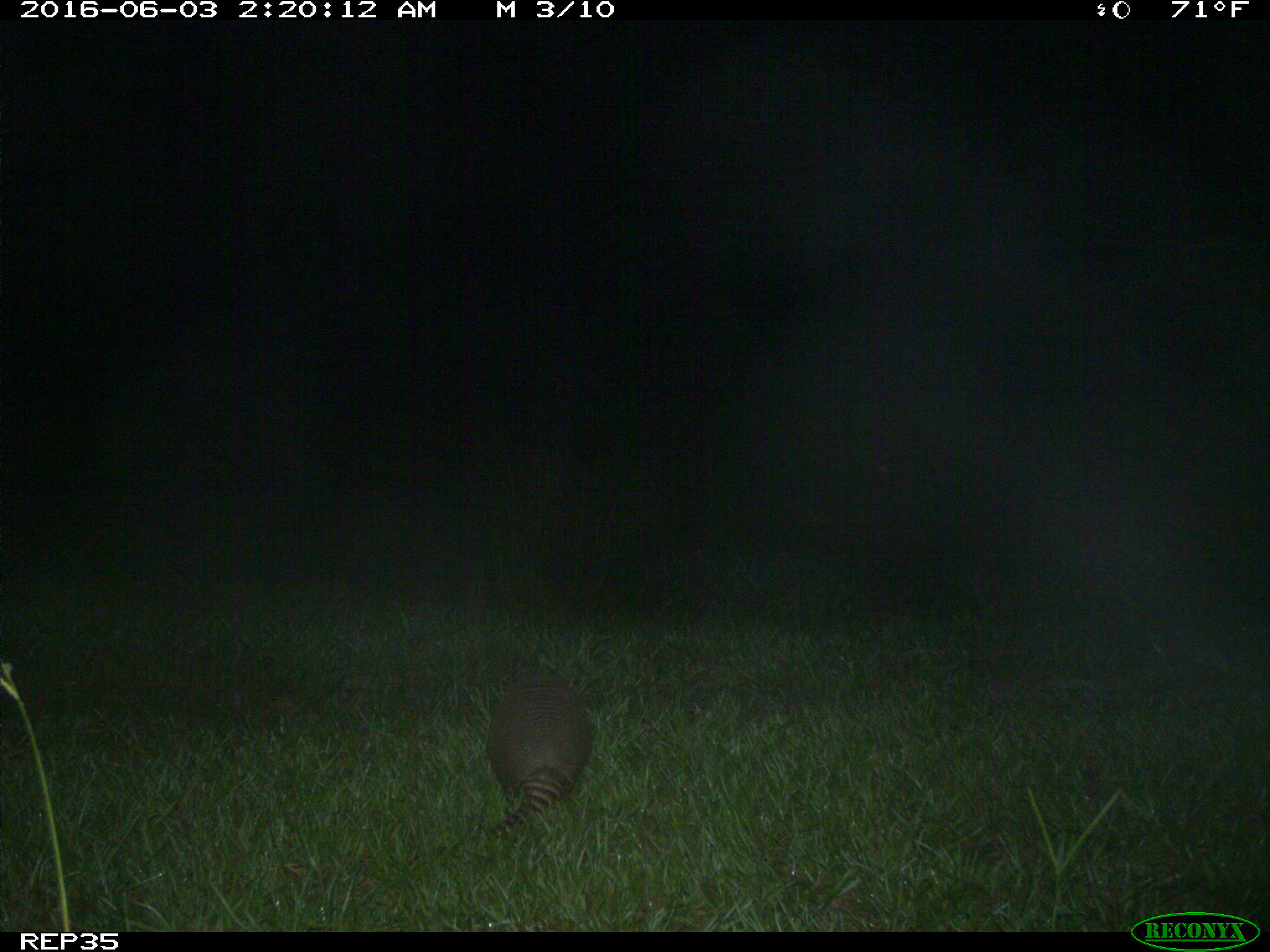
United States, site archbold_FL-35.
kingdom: Animalia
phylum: Chordata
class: Mammalia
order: Cingulata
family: Dasypodidae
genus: Dasypus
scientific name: Dasypus novemcinctus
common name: nine-banded armadillo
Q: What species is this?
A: Dasypus novemcinctus (nine-banded armadillo).